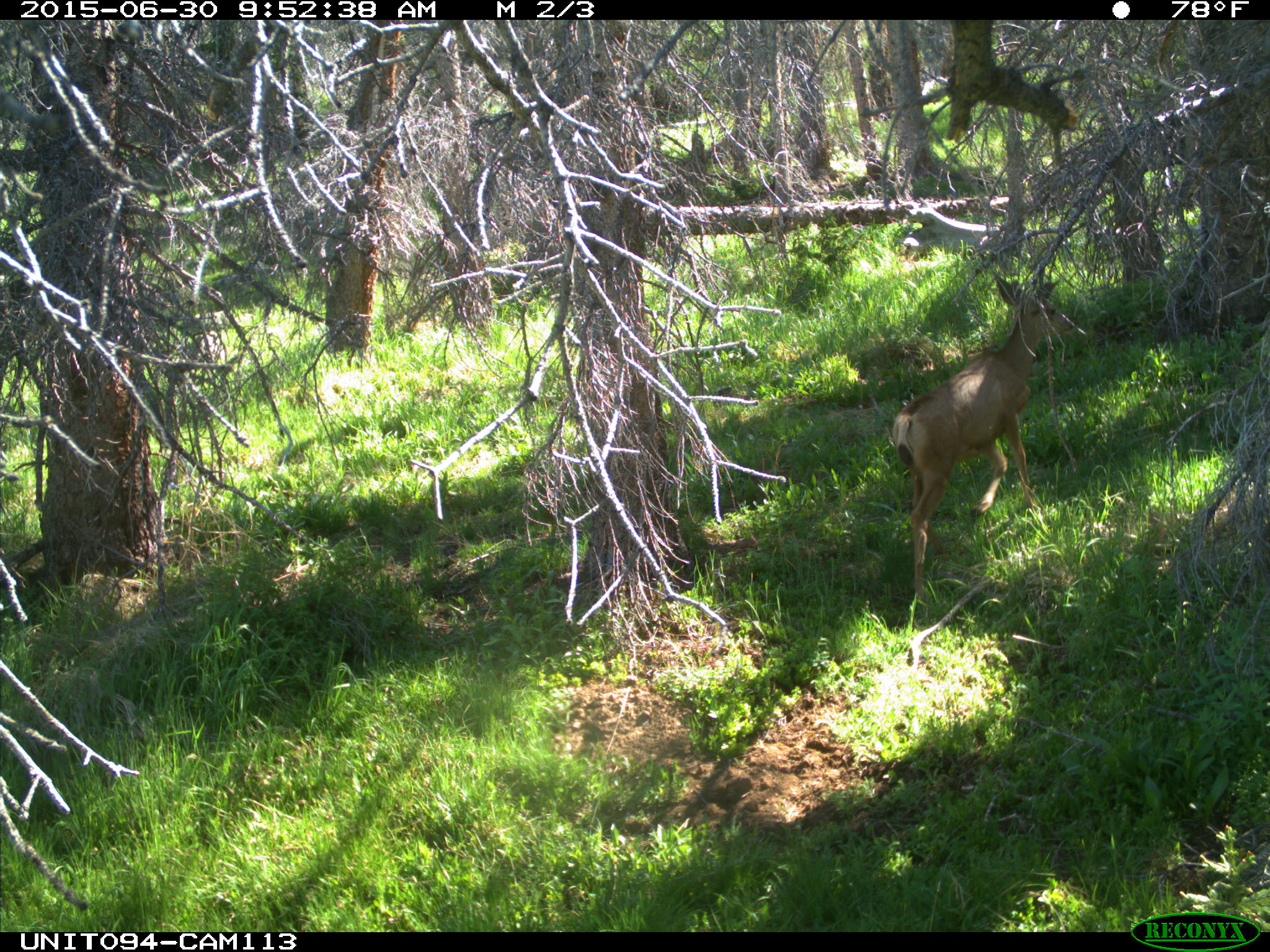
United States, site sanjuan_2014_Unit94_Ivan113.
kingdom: Animalia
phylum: Chordata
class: Mammalia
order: Artiodactyla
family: Cervidae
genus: Odocoileus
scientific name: Odocoileus hemionus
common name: mule deer